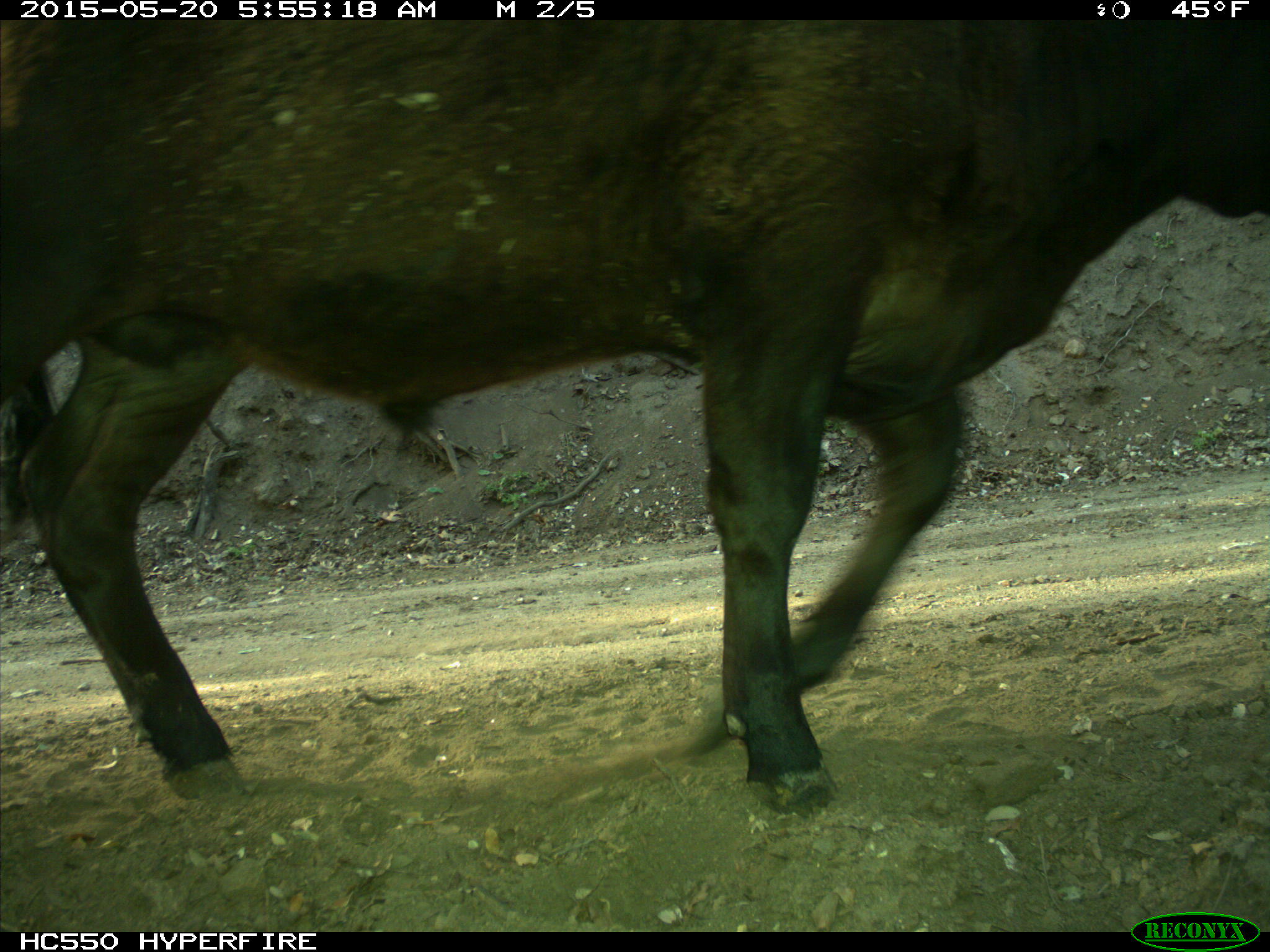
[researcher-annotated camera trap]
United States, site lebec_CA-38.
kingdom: Animalia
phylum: Chordata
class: Mammalia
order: Artiodactyla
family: Bovidae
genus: Bos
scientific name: Bos taurus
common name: domestic cow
Bos taurus (domestic cow).